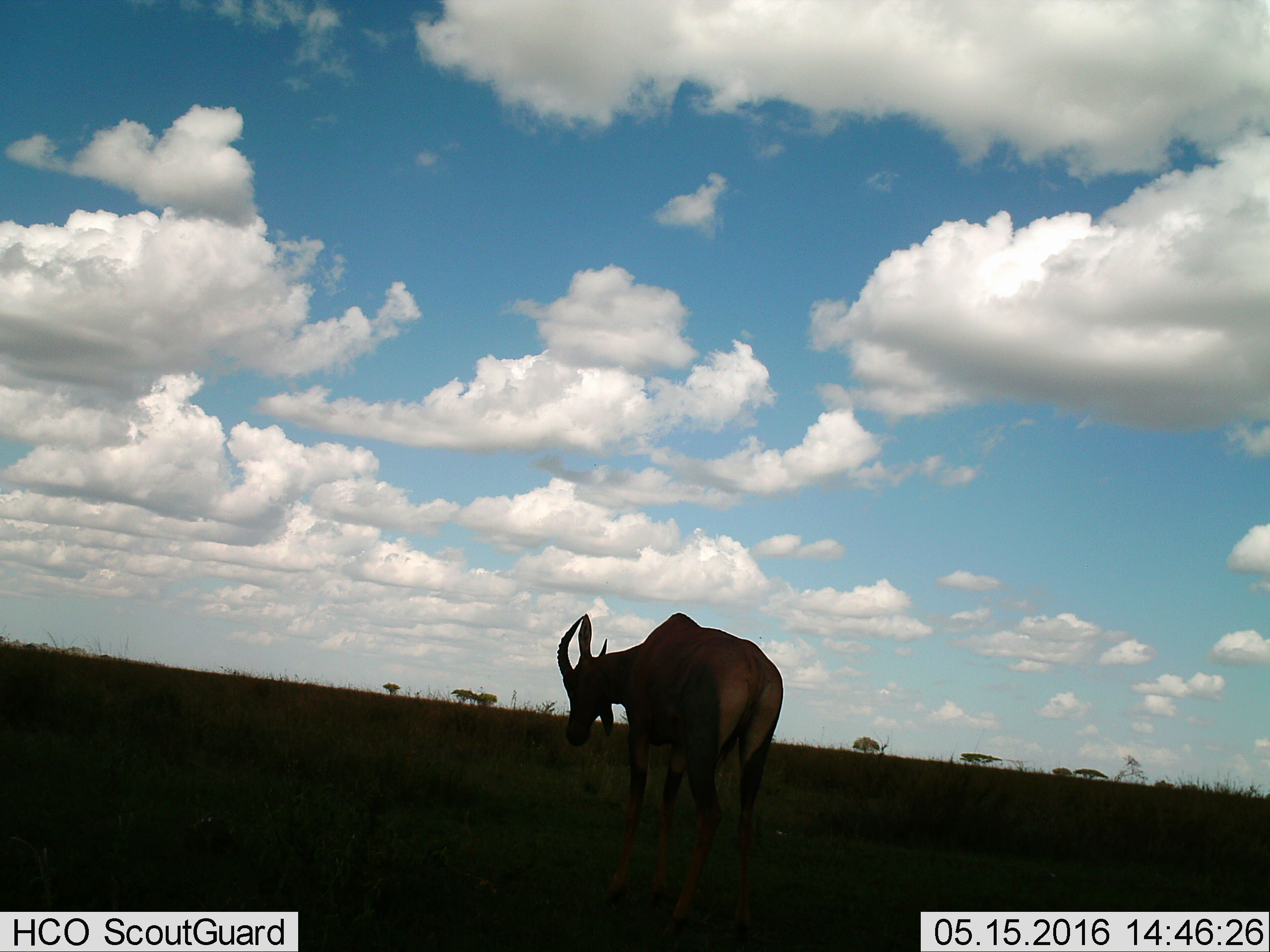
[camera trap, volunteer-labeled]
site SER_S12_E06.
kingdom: Animalia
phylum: Chordata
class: Mammalia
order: Artiodactyla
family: Bovidae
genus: Damaliscus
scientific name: Damaliscus lunatus jimela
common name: topi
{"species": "topi (Damaliscus lunatus jimela)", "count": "1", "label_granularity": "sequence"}